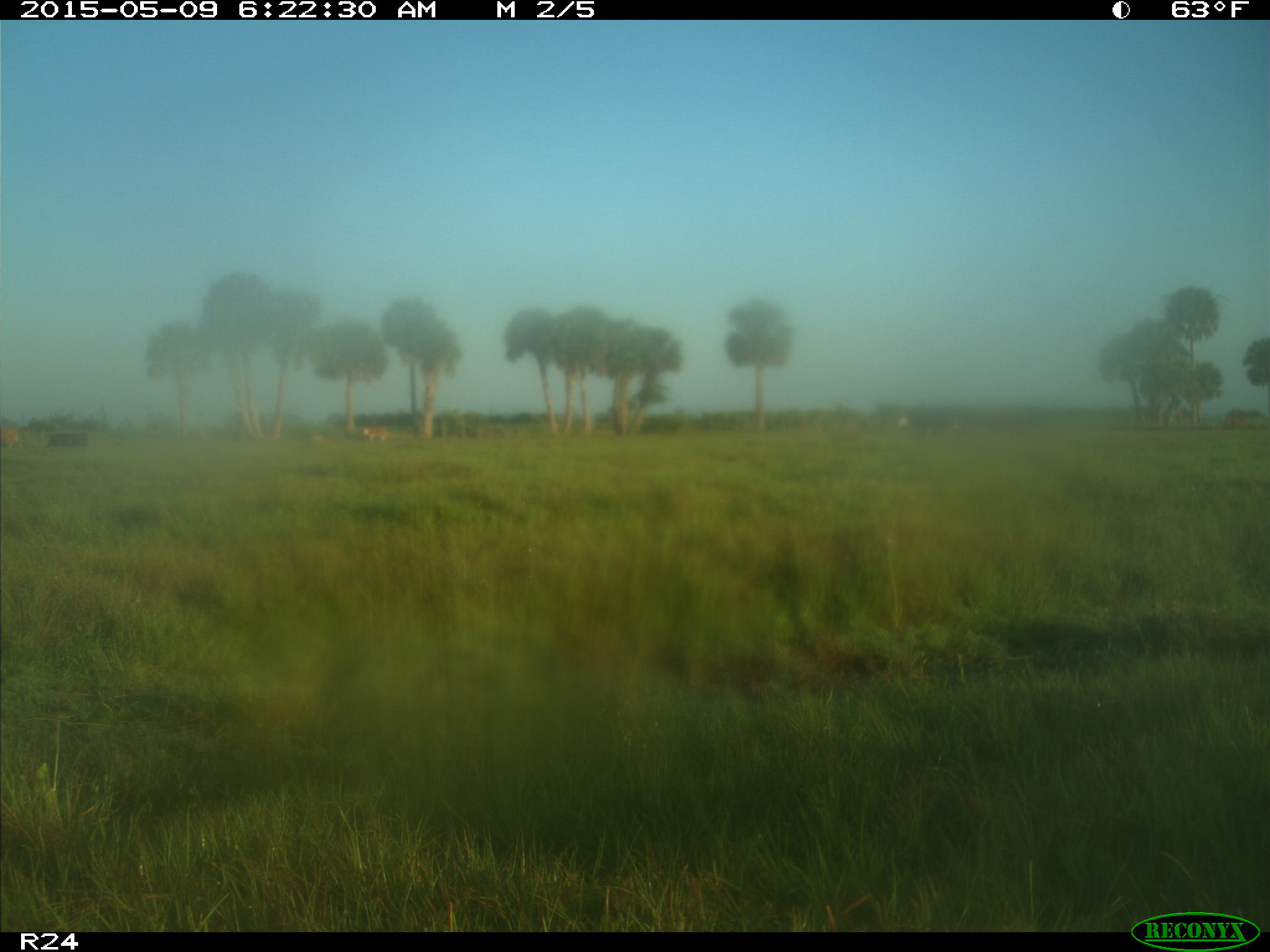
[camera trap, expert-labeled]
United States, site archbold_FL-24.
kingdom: Animalia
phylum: Chordata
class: Mammalia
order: Artiodactyla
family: Bovidae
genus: Bos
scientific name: Bos taurus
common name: domestic cow